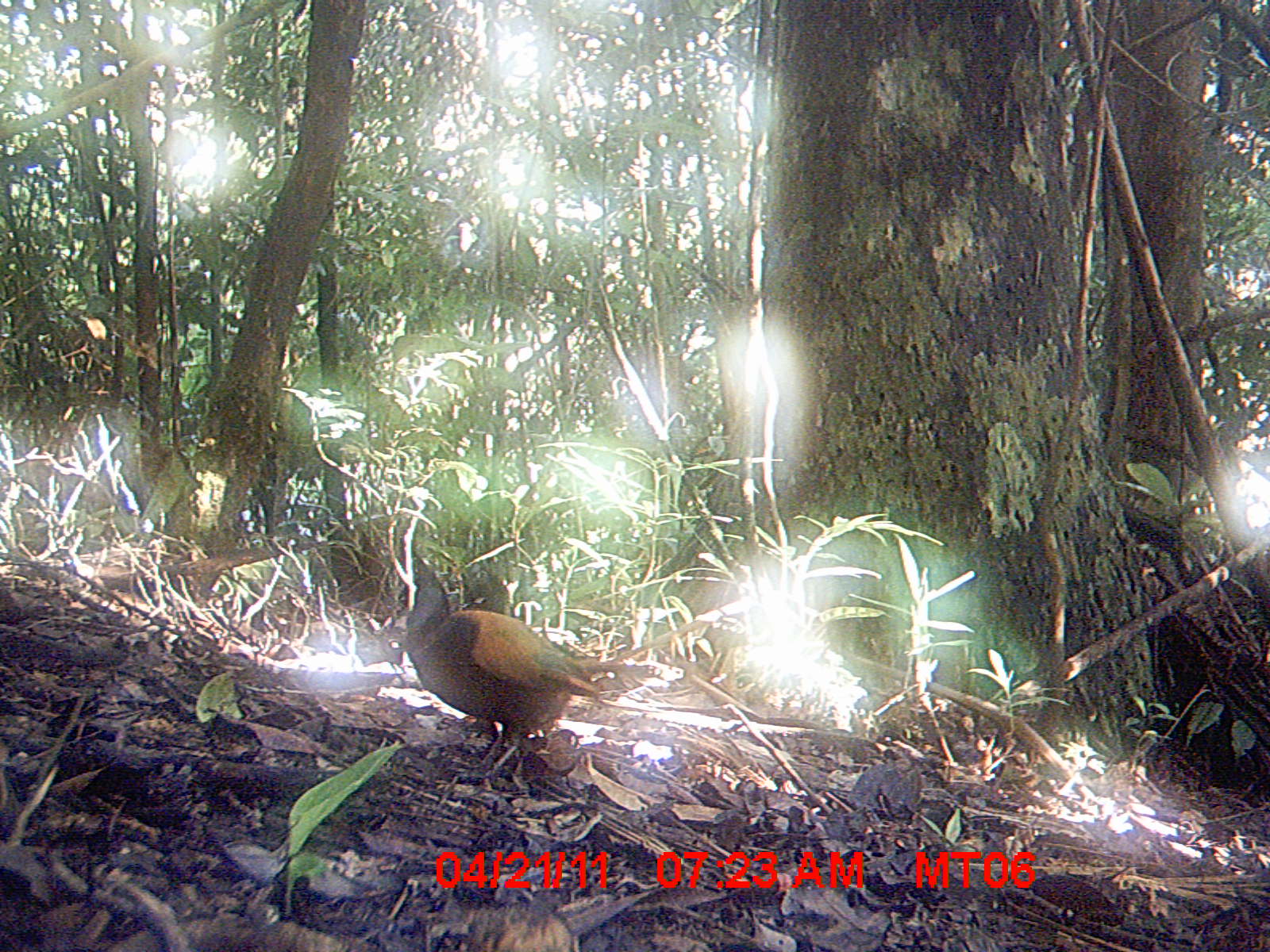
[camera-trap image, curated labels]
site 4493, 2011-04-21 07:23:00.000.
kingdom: Animalia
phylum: Chordata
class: Aves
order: Passeriformes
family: Vangidae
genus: Euryceros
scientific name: Euryceros prevostii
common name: helmet vanga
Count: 1.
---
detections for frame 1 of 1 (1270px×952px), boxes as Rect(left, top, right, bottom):
euryceros prevostii: Rect(403, 555, 682, 774)